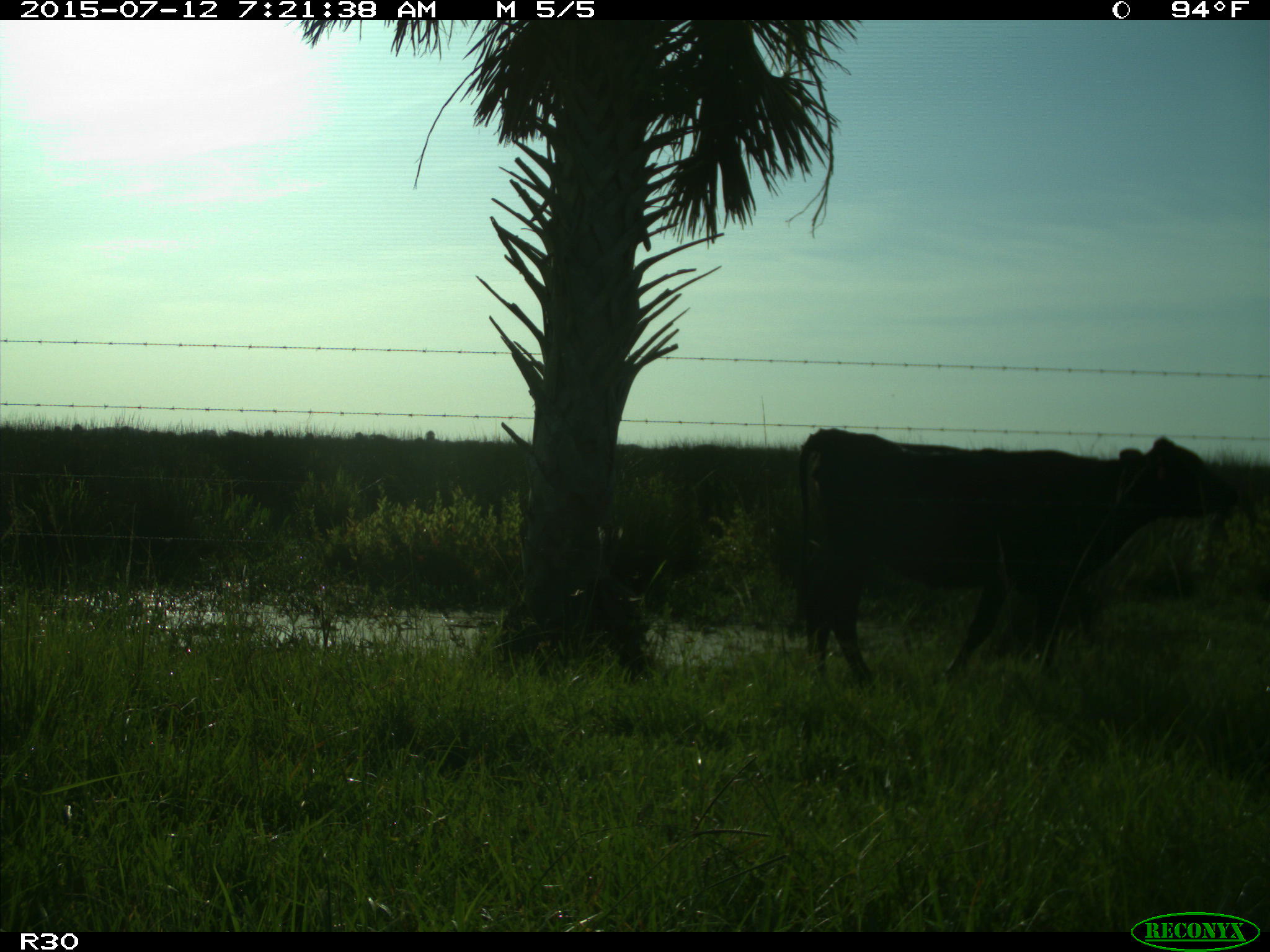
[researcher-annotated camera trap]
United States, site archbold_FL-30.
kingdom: Animalia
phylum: Chordata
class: Mammalia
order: Artiodactyla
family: Bovidae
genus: Bos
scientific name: Bos taurus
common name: domestic cow